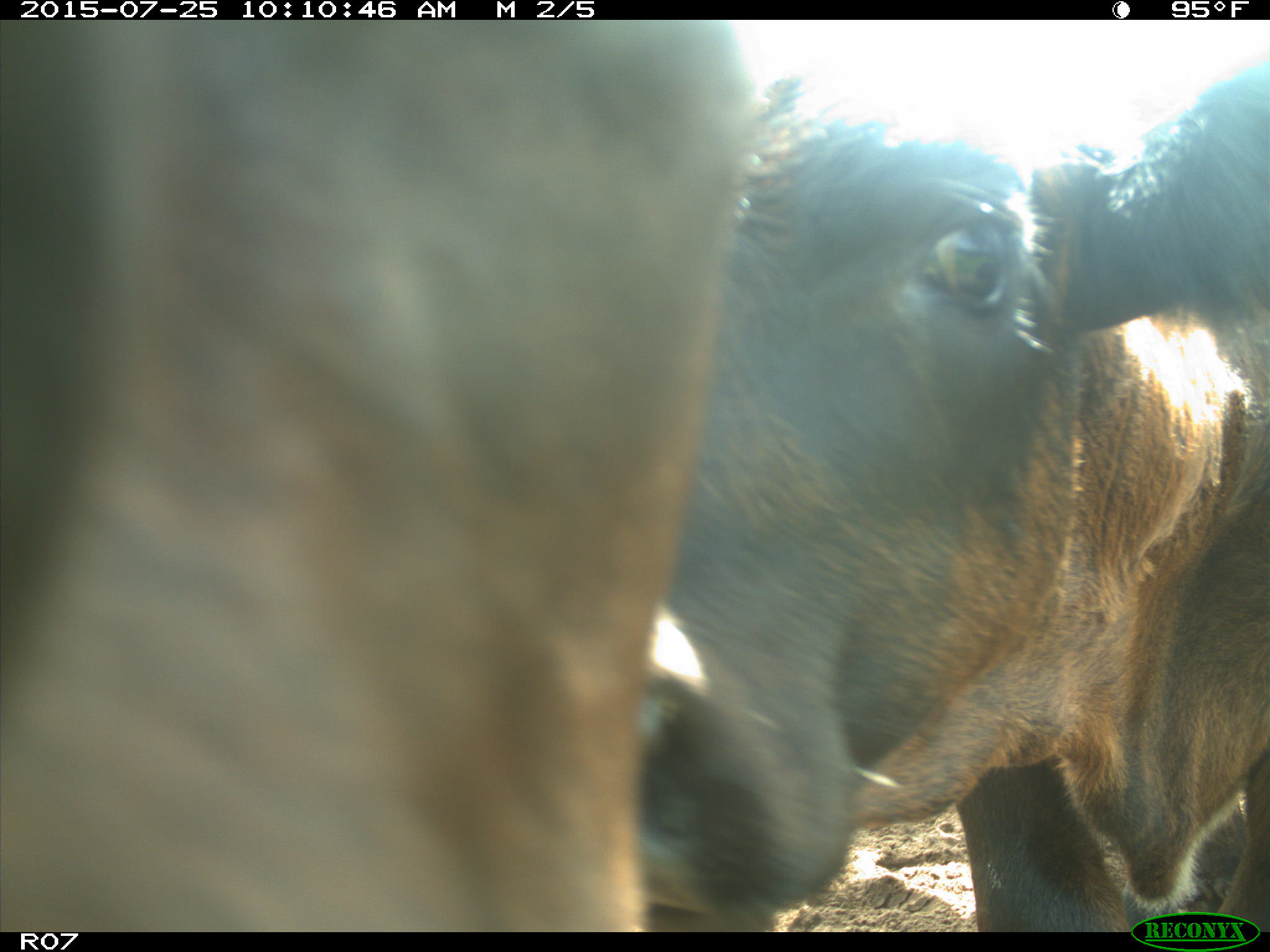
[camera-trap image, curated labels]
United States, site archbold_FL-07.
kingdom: Animalia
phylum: Chordata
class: Mammalia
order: Artiodactyla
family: Bovidae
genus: Bos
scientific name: Bos taurus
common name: domestic cow